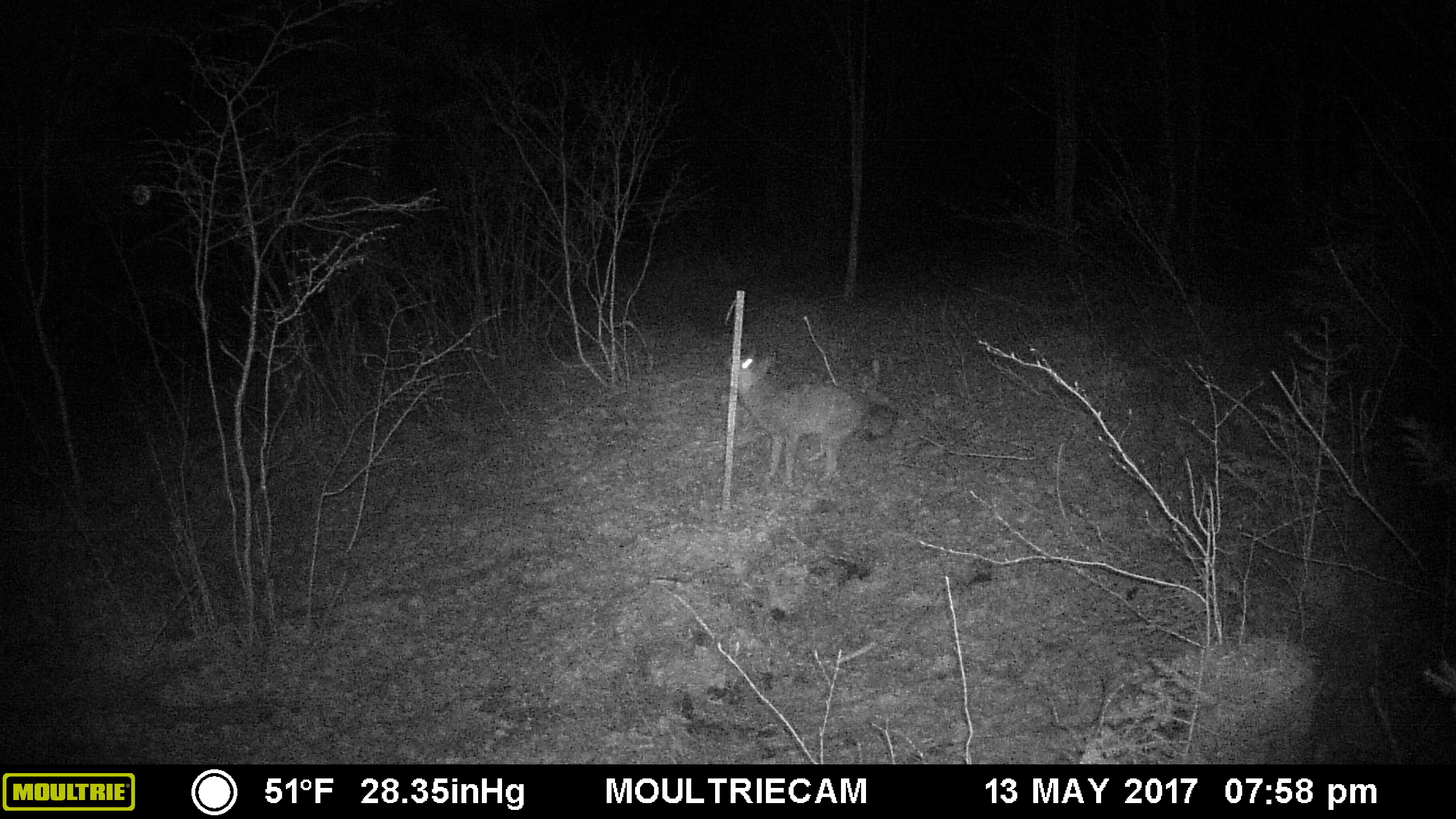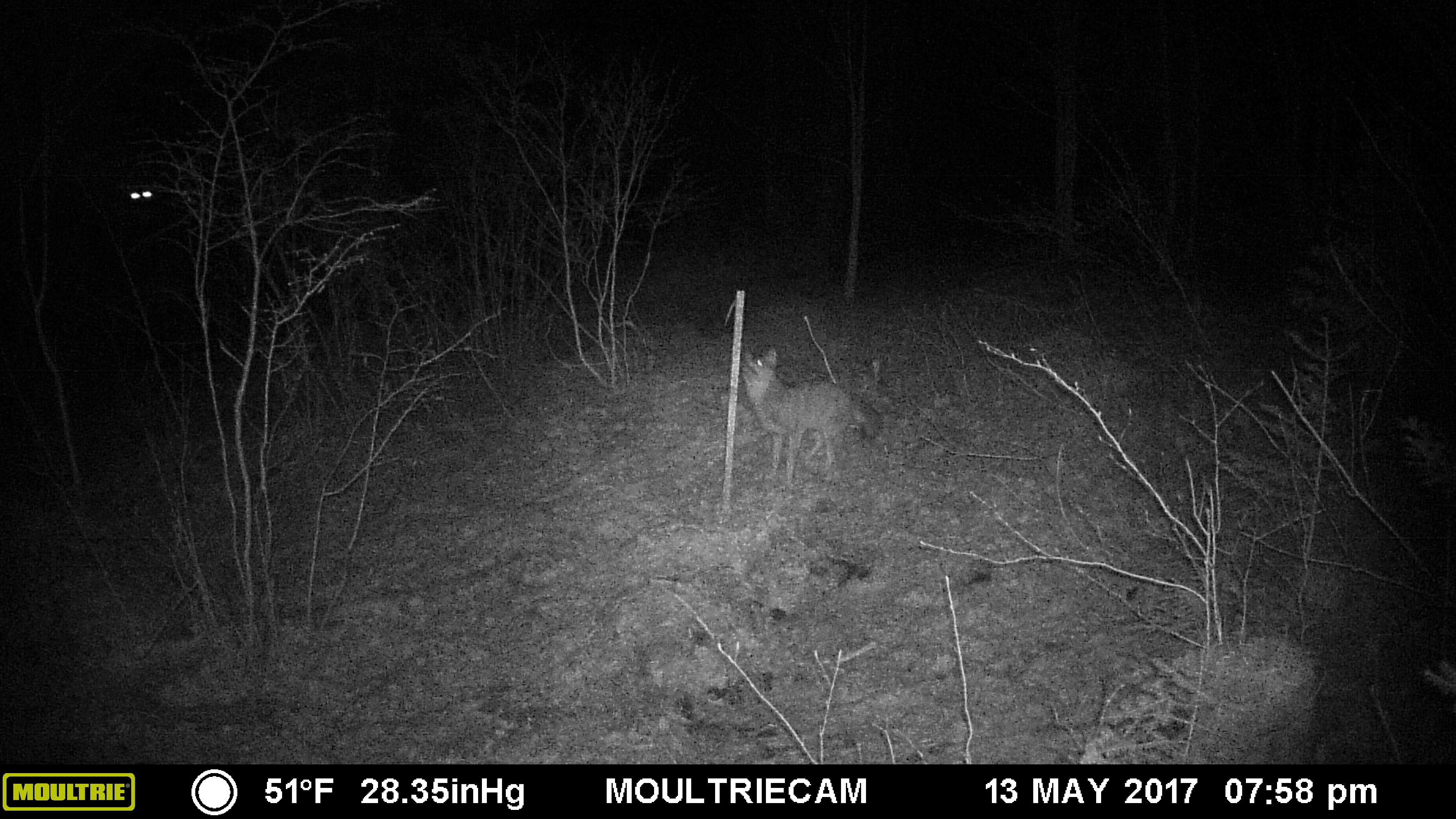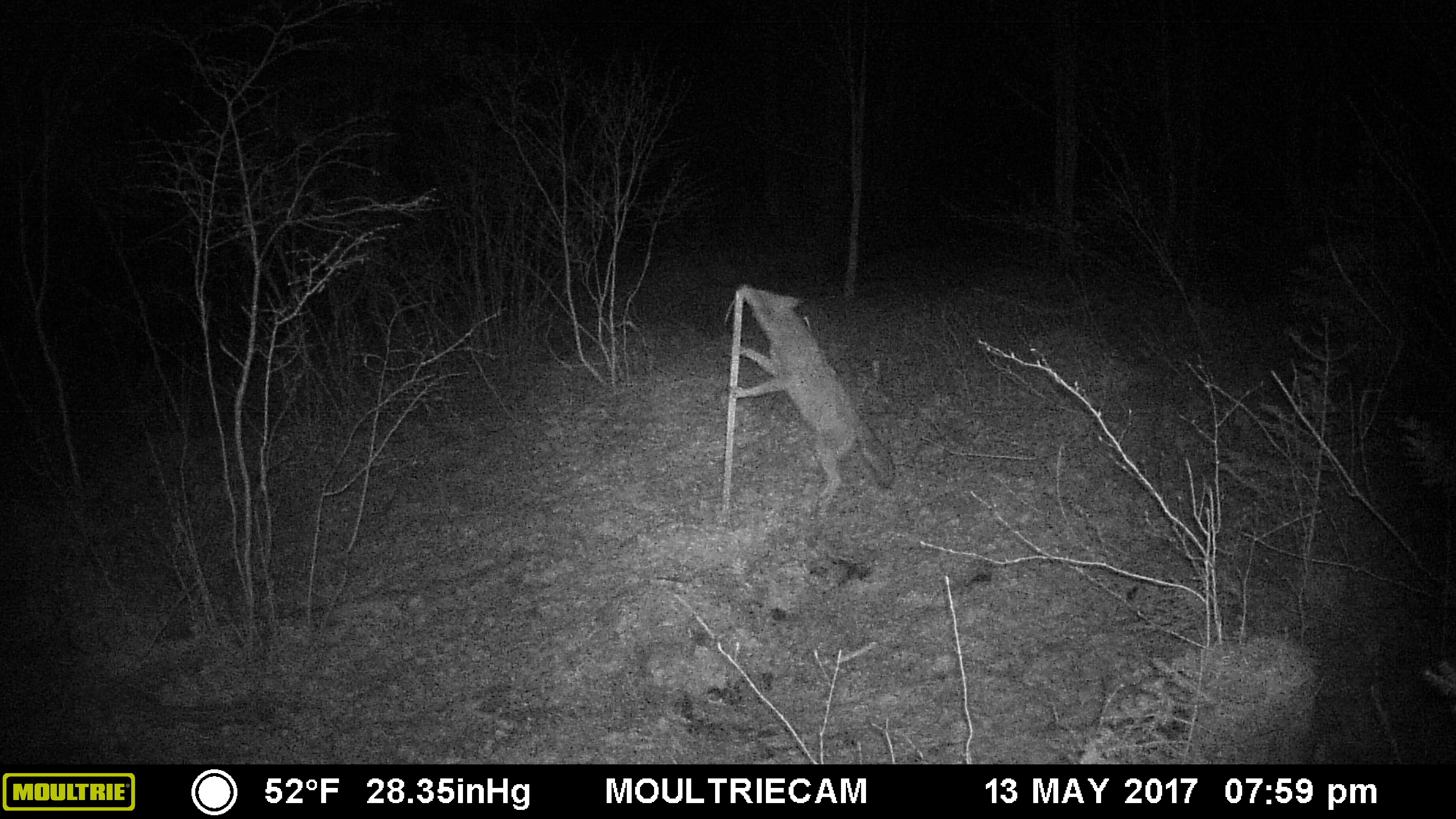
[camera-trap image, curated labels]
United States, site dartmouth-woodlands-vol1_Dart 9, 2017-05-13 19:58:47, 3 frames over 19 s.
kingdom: Animalia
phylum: Chordata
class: Mammalia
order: Carnivora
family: Canidae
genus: Canis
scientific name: Canis latrans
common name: coyote